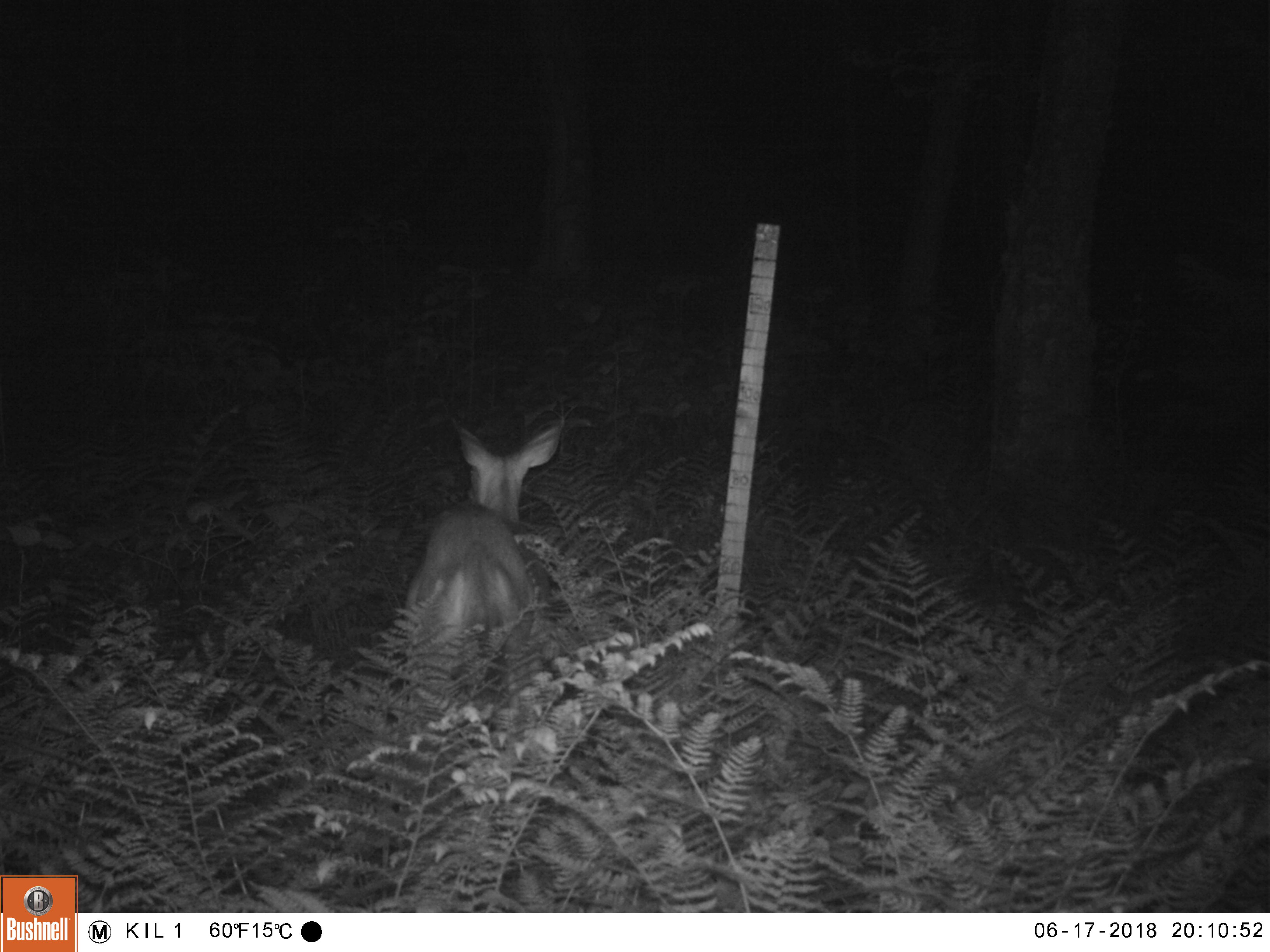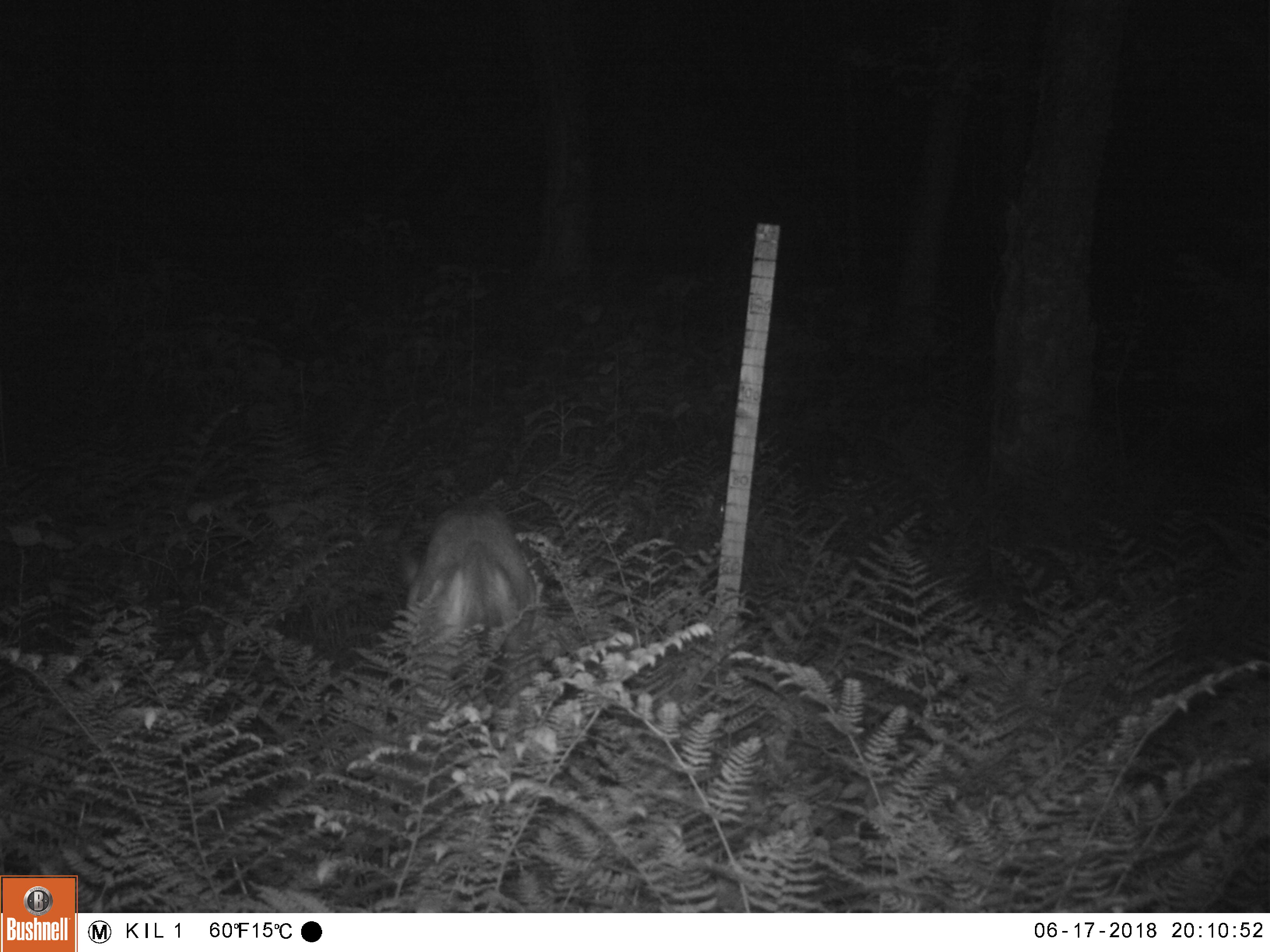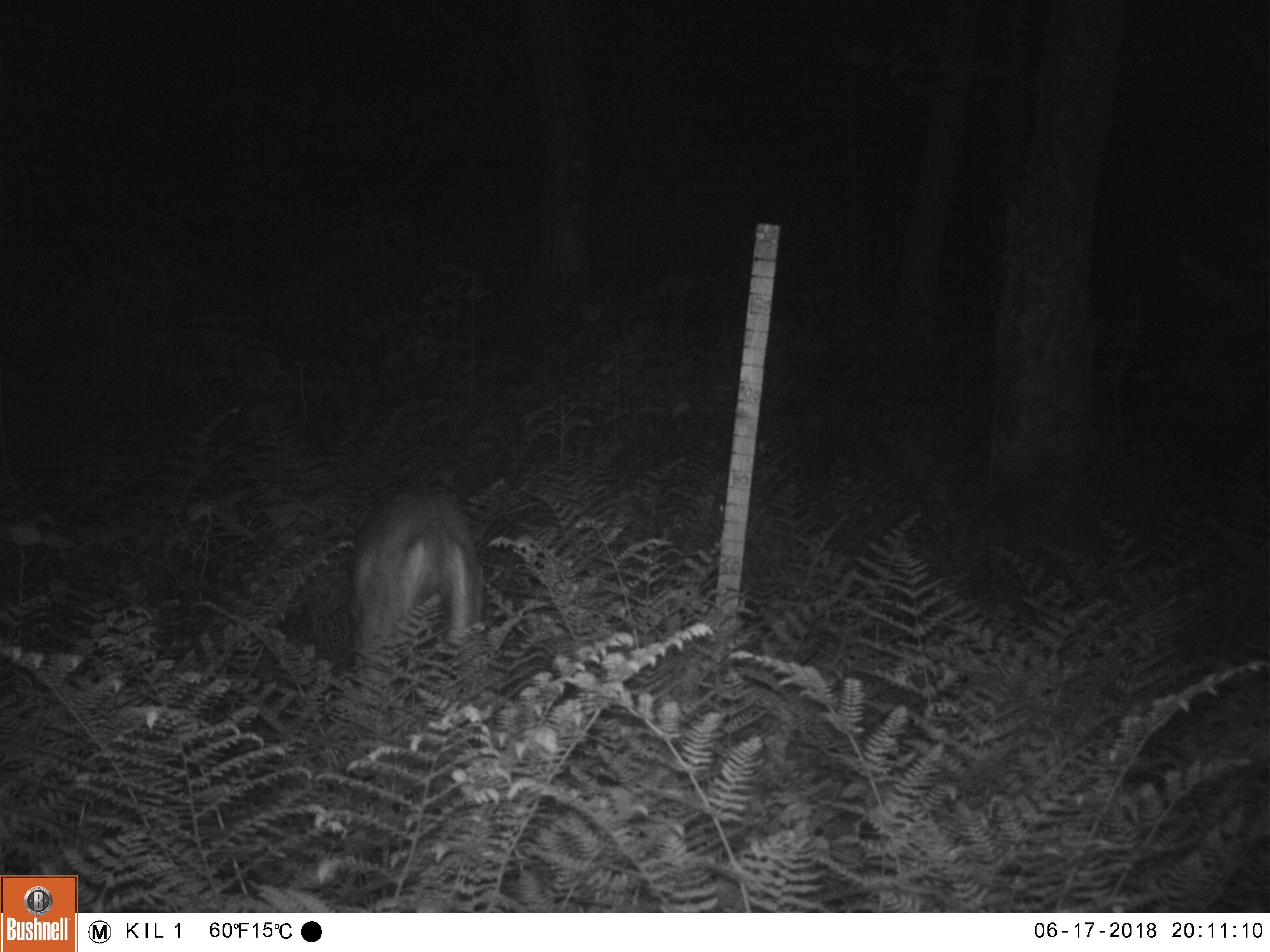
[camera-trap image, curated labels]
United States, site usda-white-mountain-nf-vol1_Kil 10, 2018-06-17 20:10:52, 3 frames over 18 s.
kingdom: Animalia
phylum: Chordata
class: Mammalia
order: Artiodactyla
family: Cervidae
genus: Odocoileus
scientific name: Odocoileus virginianus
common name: white-tailed deer